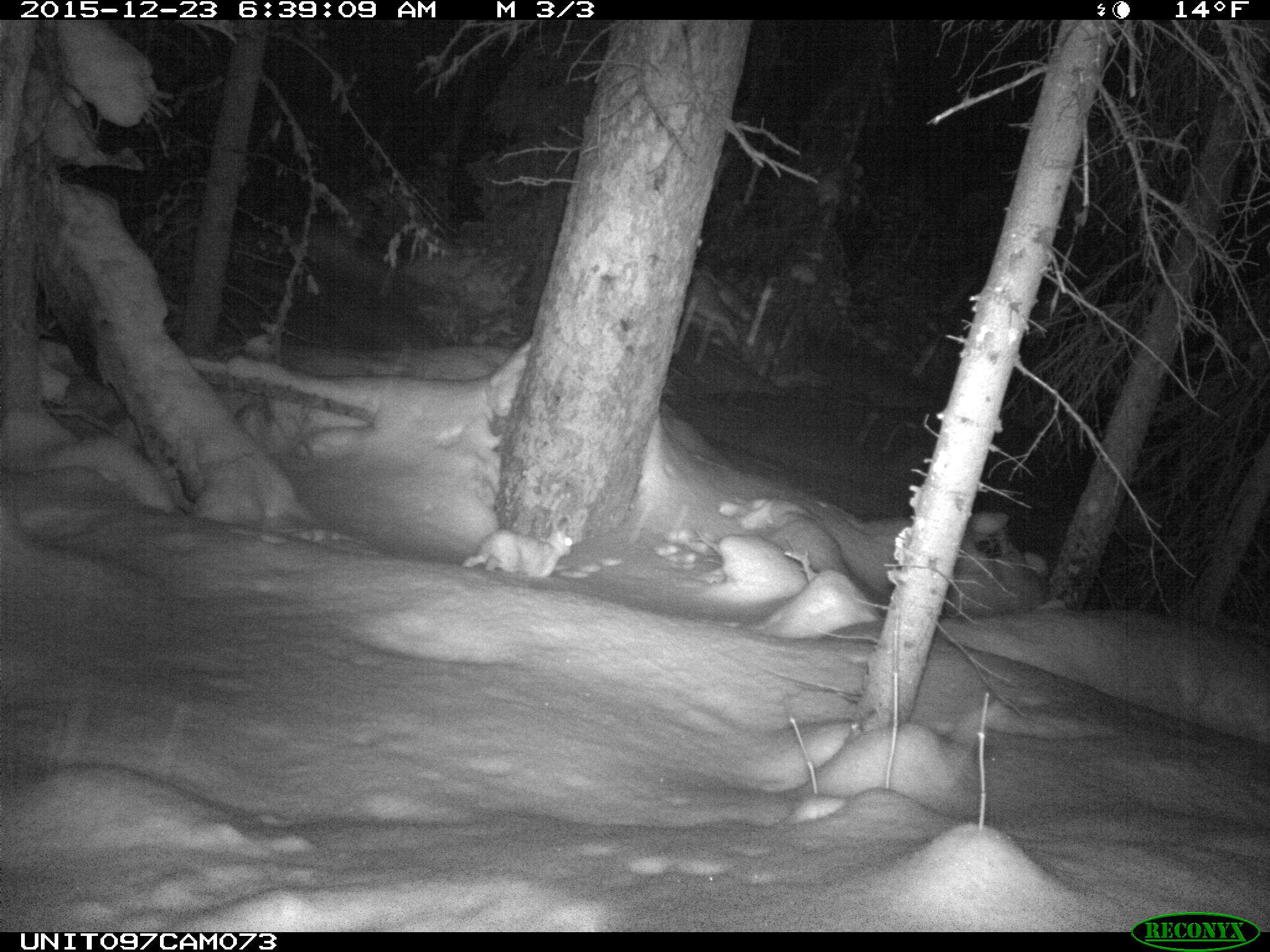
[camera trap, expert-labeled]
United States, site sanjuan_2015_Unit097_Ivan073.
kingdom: Animalia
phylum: Chordata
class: Mammalia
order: Lagomorpha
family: Leporidae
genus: Lepus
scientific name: Lepus americanus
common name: snowshoe hare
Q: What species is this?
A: Lepus americanus (snowshoe hare).